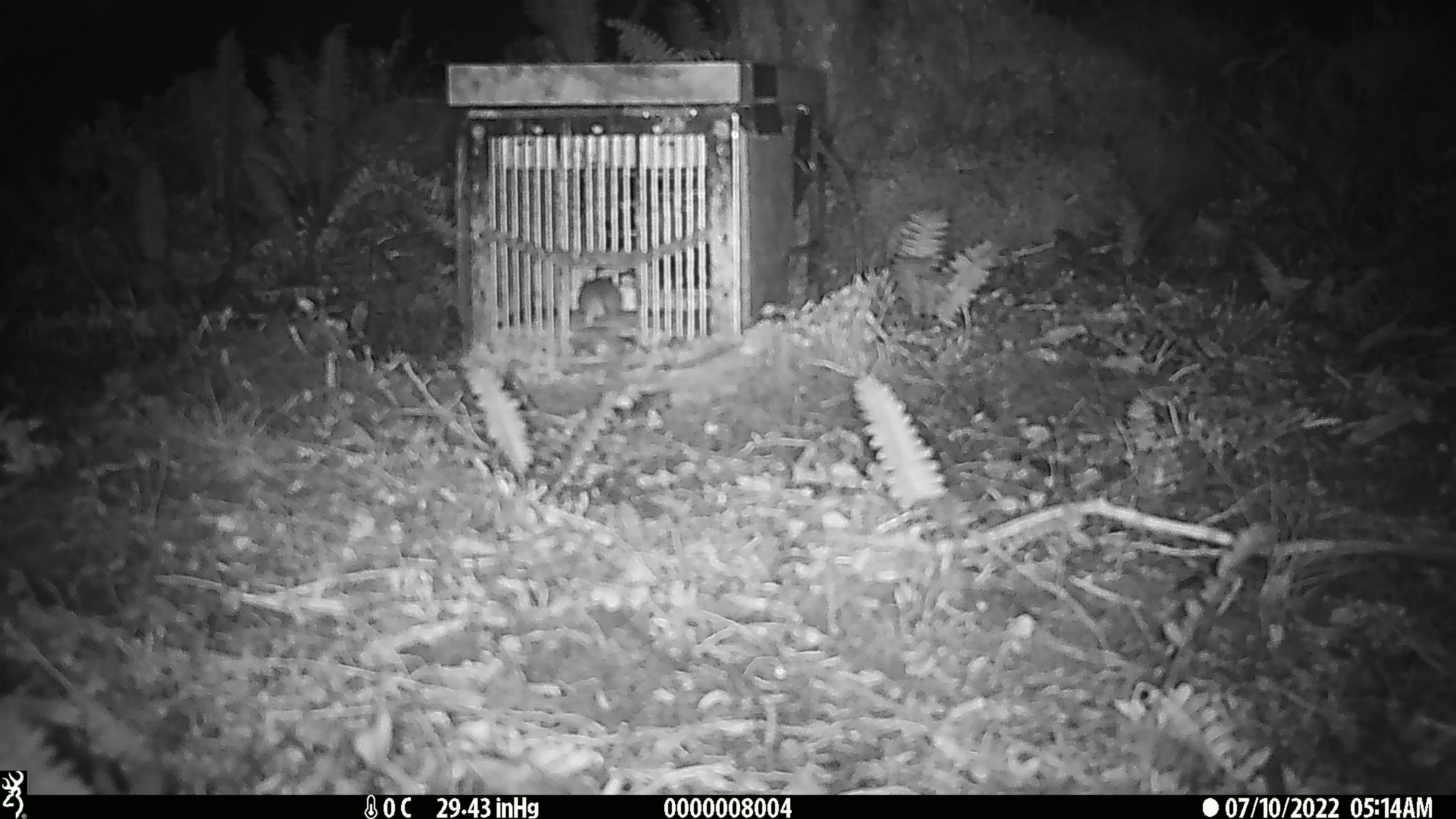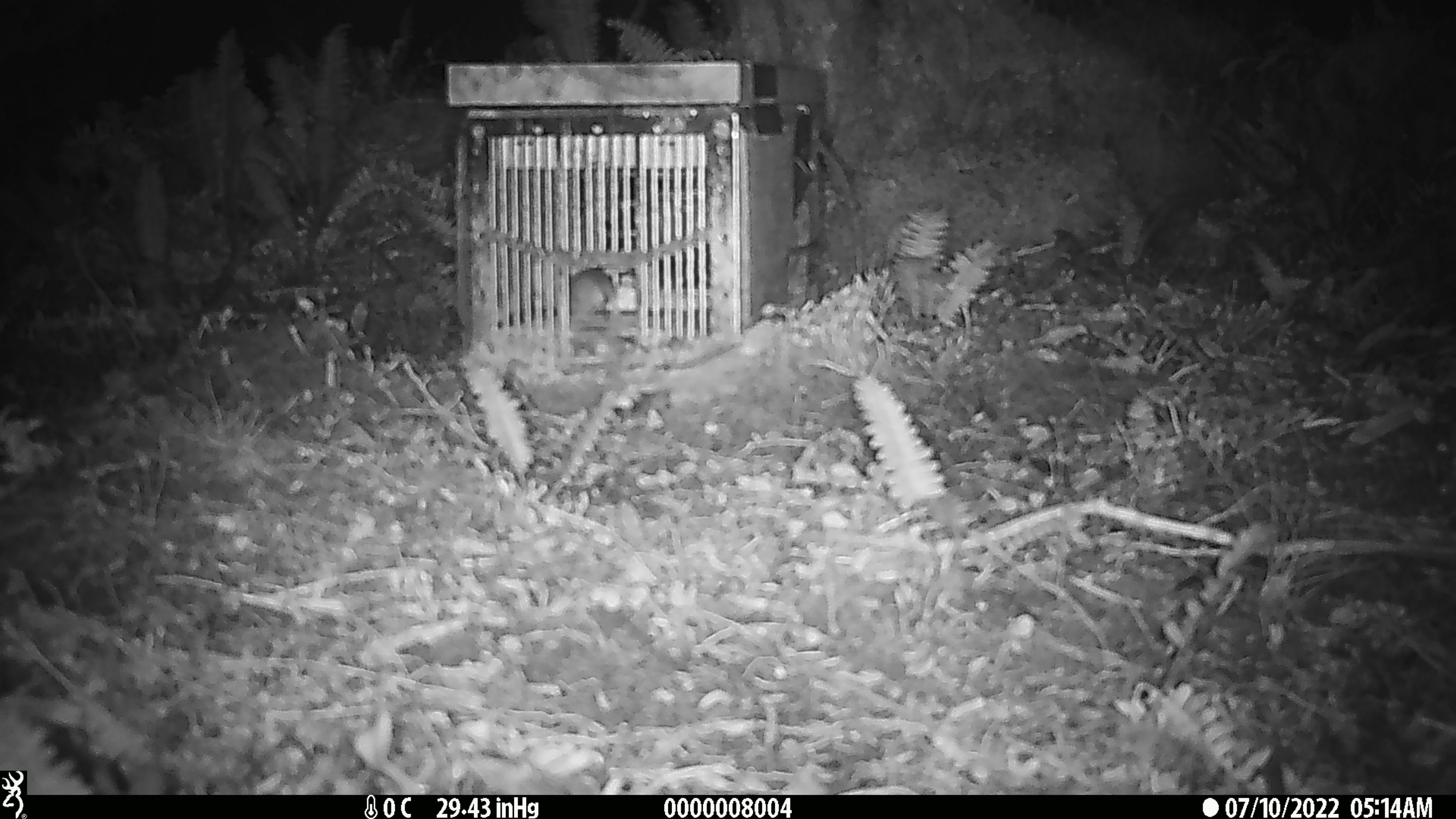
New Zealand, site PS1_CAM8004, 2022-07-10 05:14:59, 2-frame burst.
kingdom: Animalia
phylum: Chordata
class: Mammalia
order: Rodentia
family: Muridae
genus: Mus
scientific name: Mus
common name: mouse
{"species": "mouse (Mus)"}